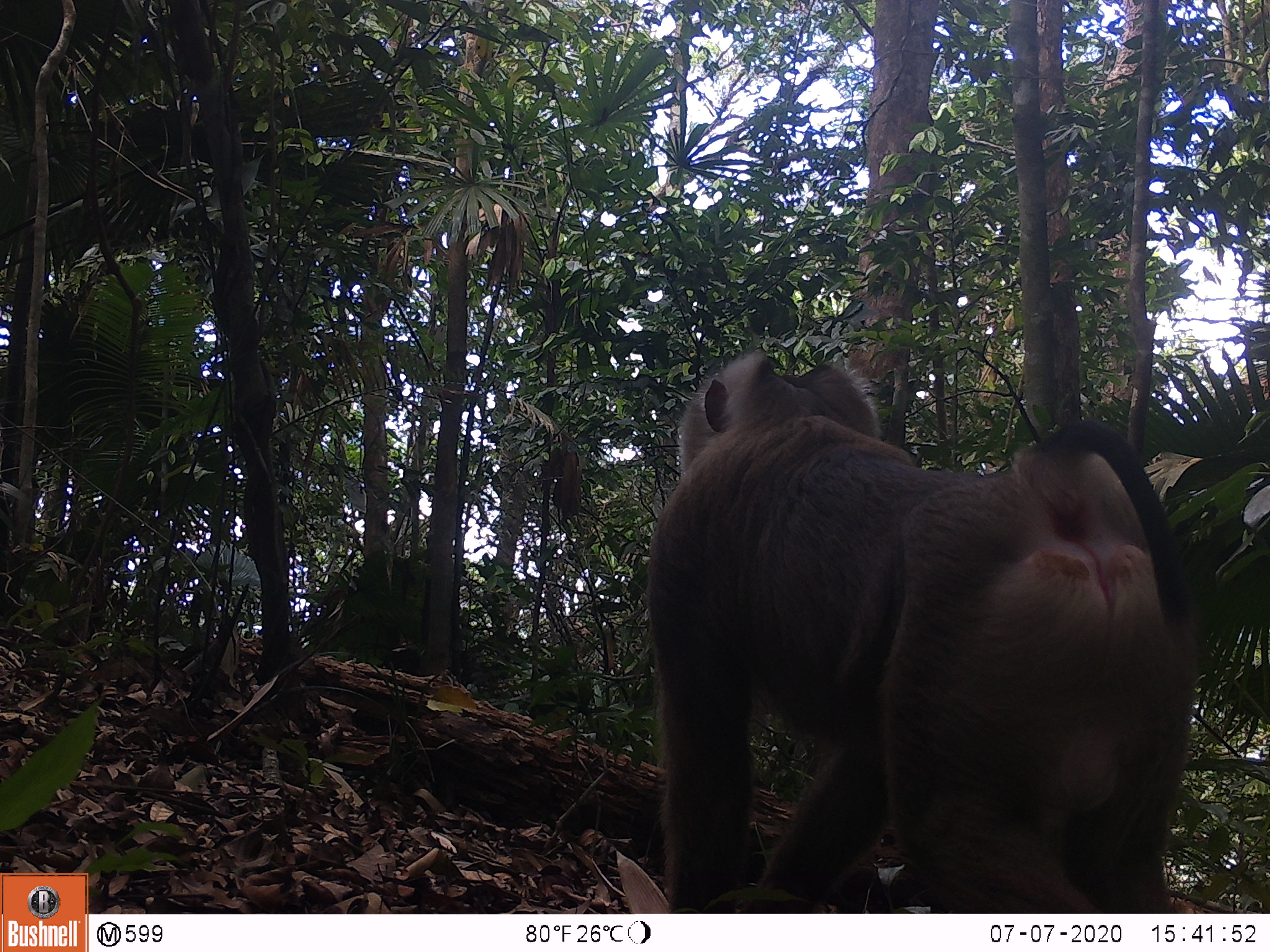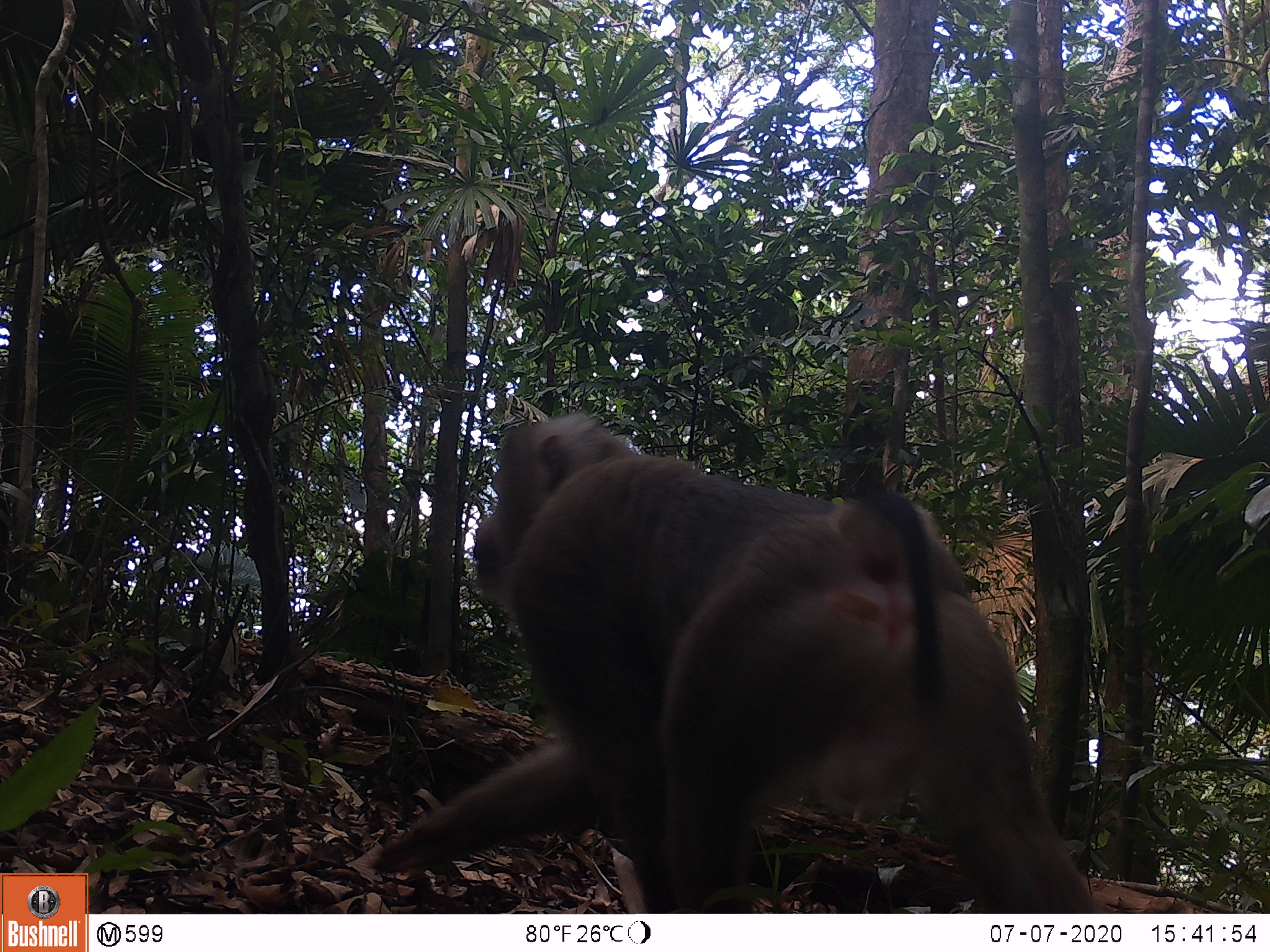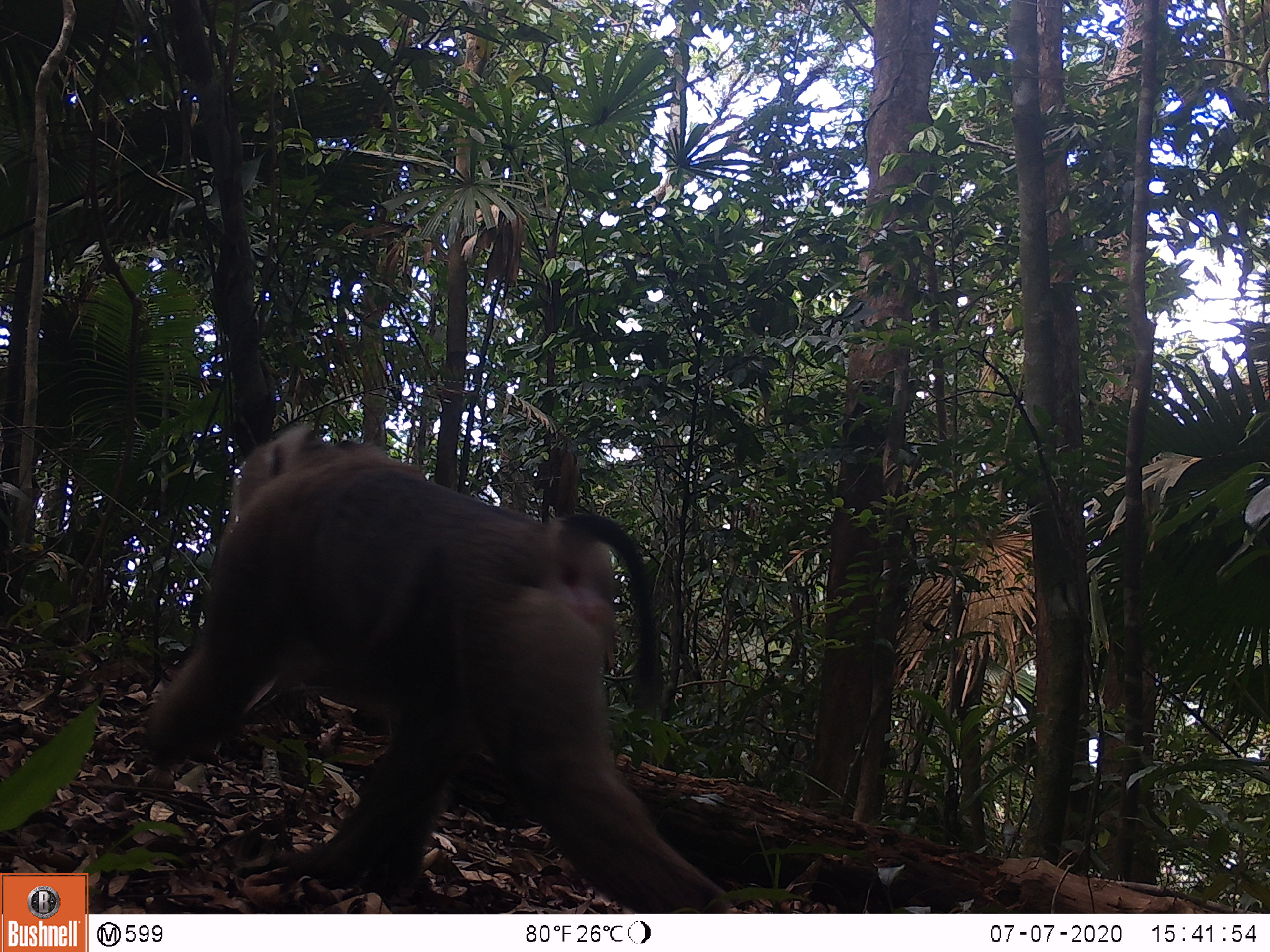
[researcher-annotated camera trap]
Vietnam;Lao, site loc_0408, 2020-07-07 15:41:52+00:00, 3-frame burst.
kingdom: Animalia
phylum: Chordata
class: Mammalia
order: Primates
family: Cercopithecidae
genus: Macaca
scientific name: Macaca nemestrina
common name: pig-tailed macaque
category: pig tailed macaque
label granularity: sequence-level